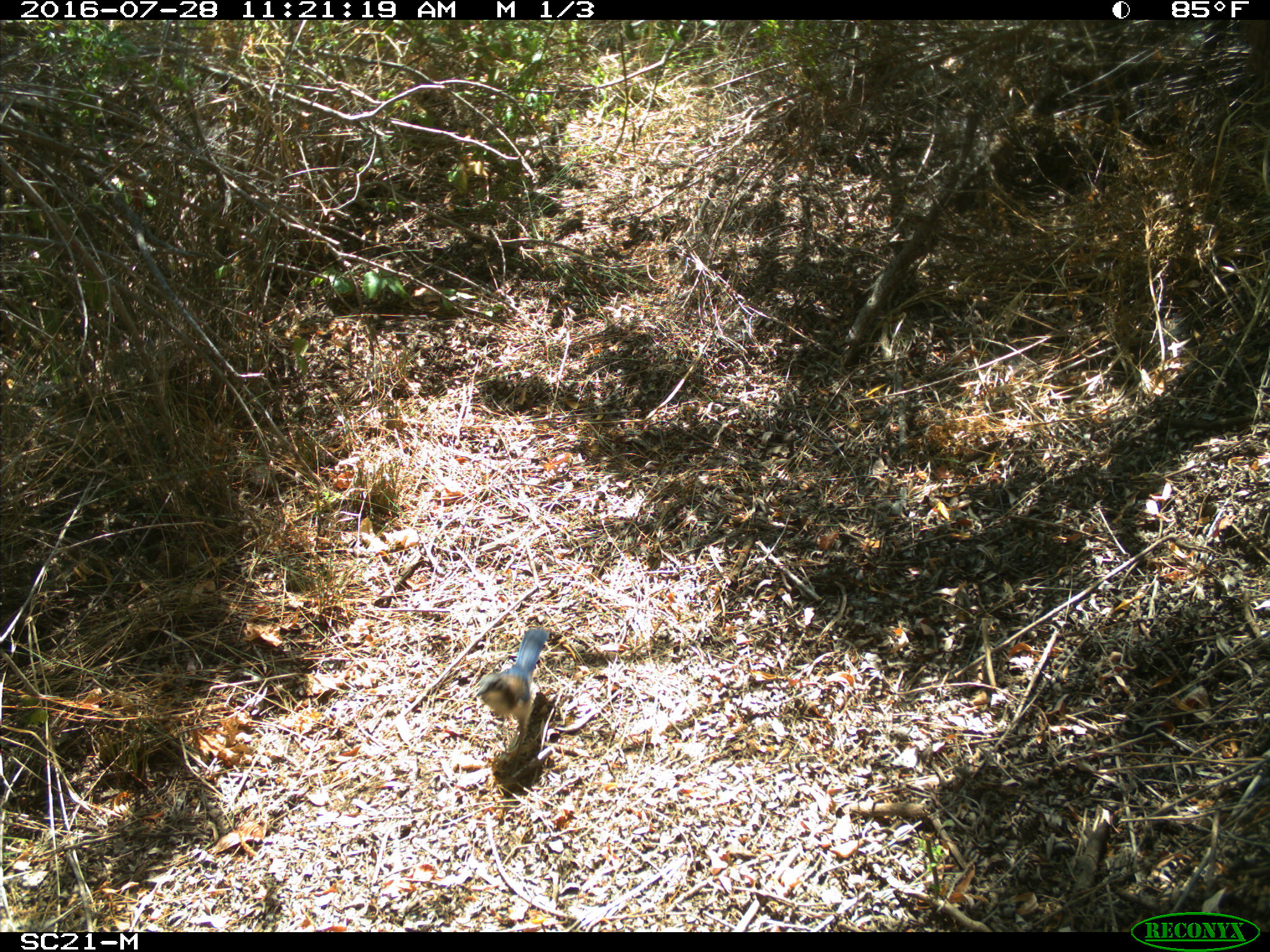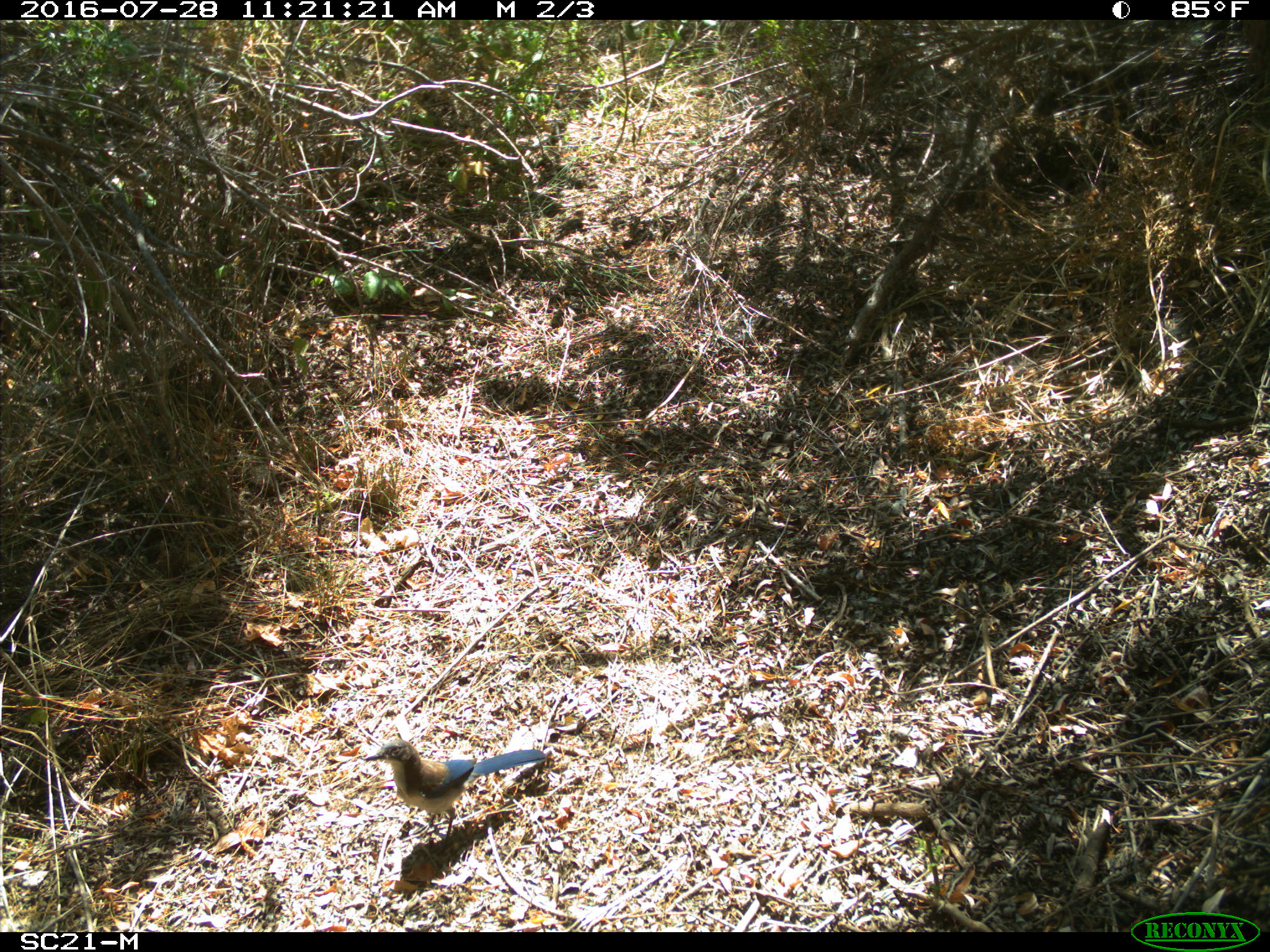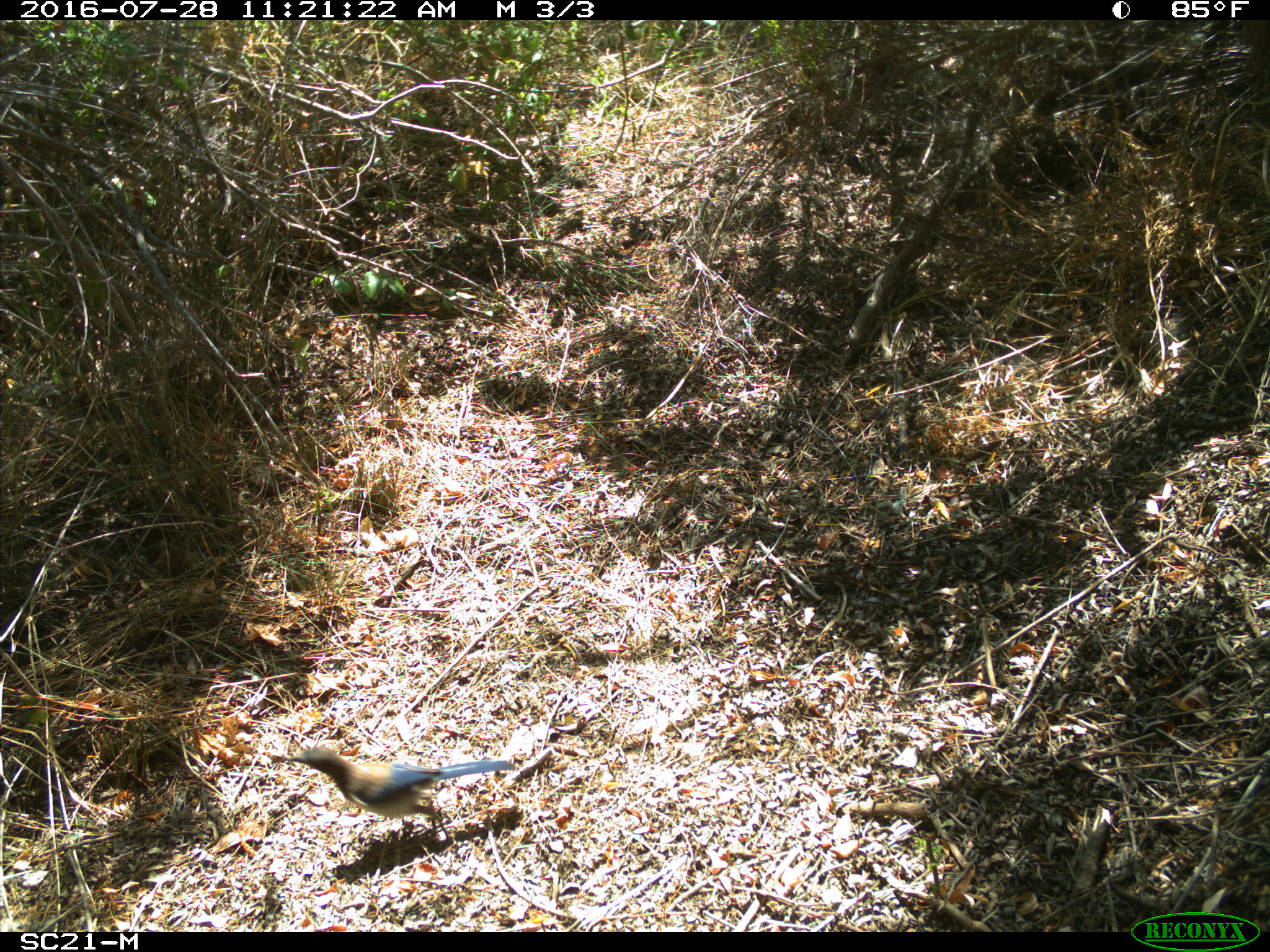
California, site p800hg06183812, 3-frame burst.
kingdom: Animalia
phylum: Chordata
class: Aves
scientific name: Aves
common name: bird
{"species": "bird (Aves)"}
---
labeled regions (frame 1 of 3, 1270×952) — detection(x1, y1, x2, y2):
bird: detection(475, 628, 547, 781)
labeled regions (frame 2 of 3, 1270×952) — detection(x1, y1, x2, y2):
bird: detection(363, 739, 546, 855)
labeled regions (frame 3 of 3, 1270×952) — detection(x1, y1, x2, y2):
bird: detection(287, 747, 513, 842)